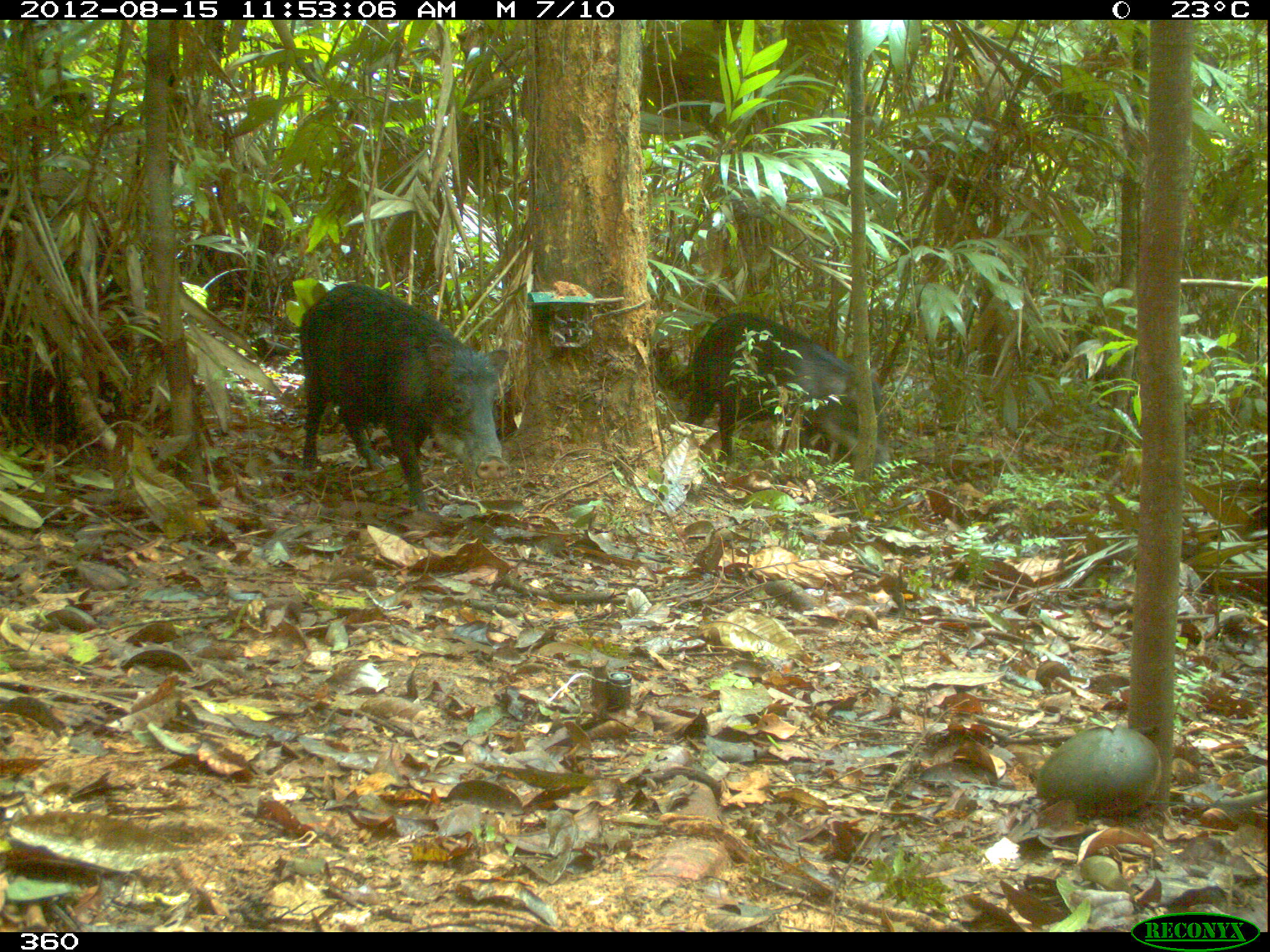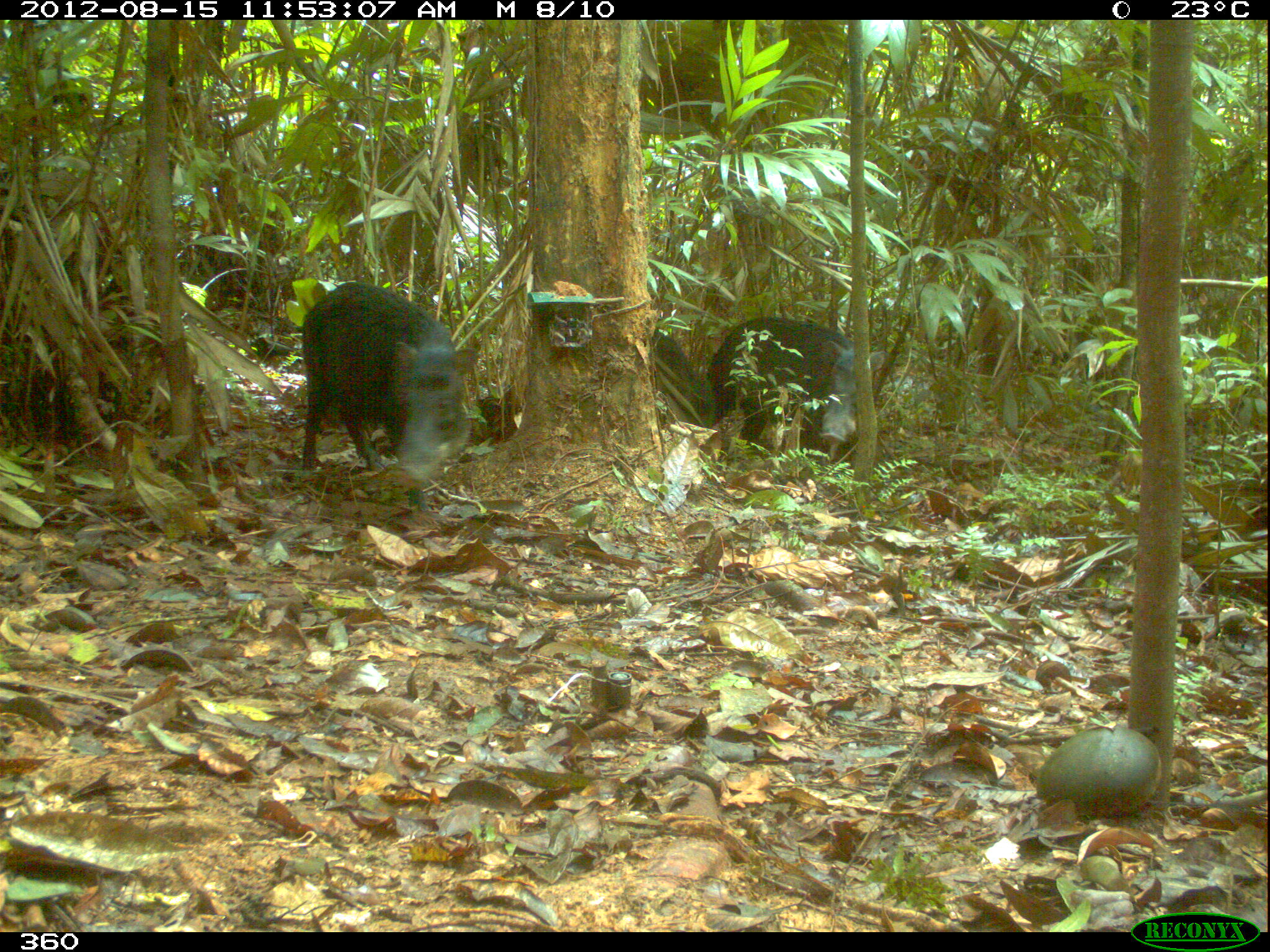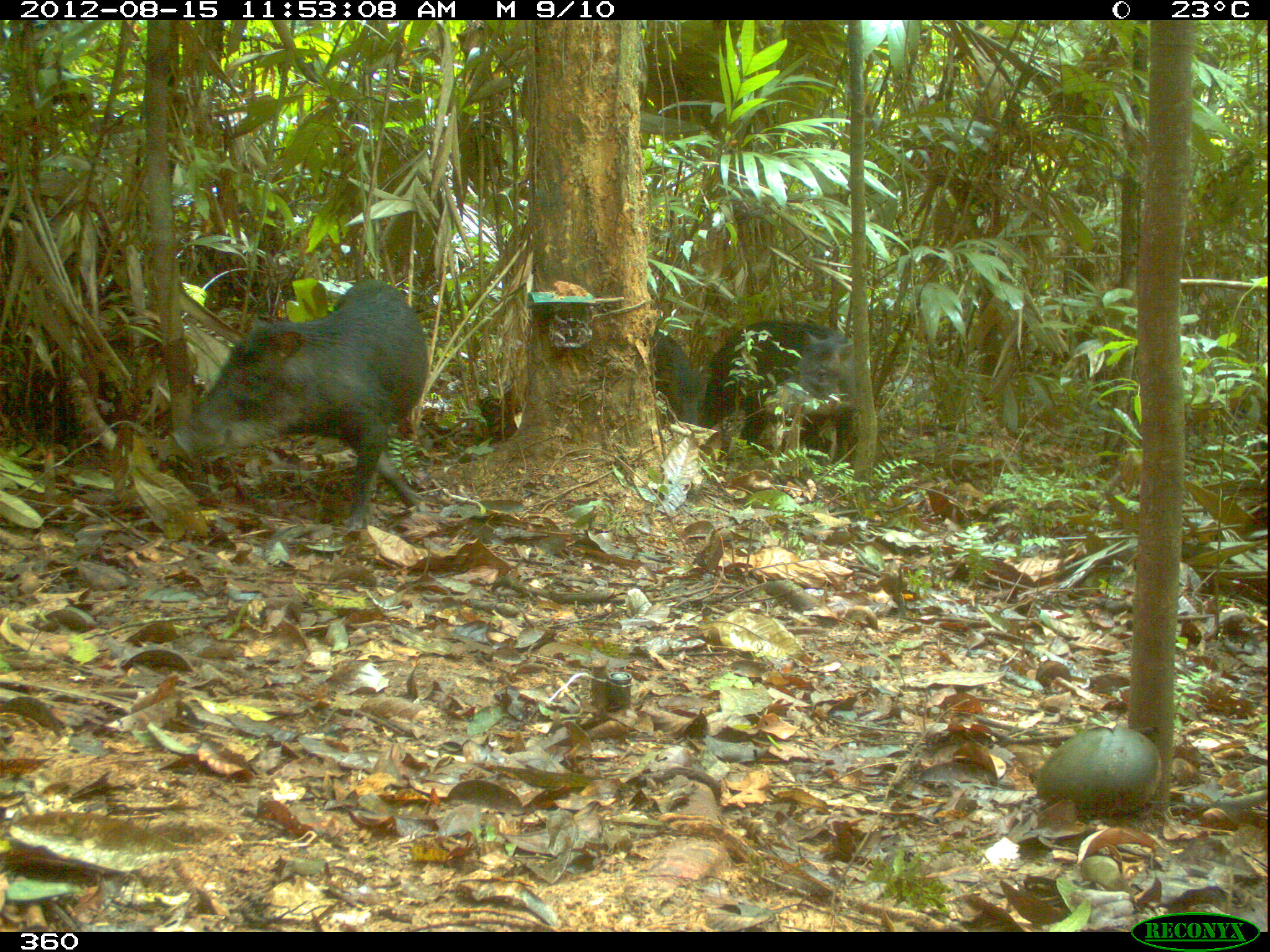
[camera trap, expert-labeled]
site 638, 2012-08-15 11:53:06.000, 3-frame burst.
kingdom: Animalia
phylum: Chordata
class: Mammalia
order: Artiodactyla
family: Tayassuidae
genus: Tayassu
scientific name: Tayassu pecari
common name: white-lipped peccary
Tayassu pecari (white-lipped peccary).